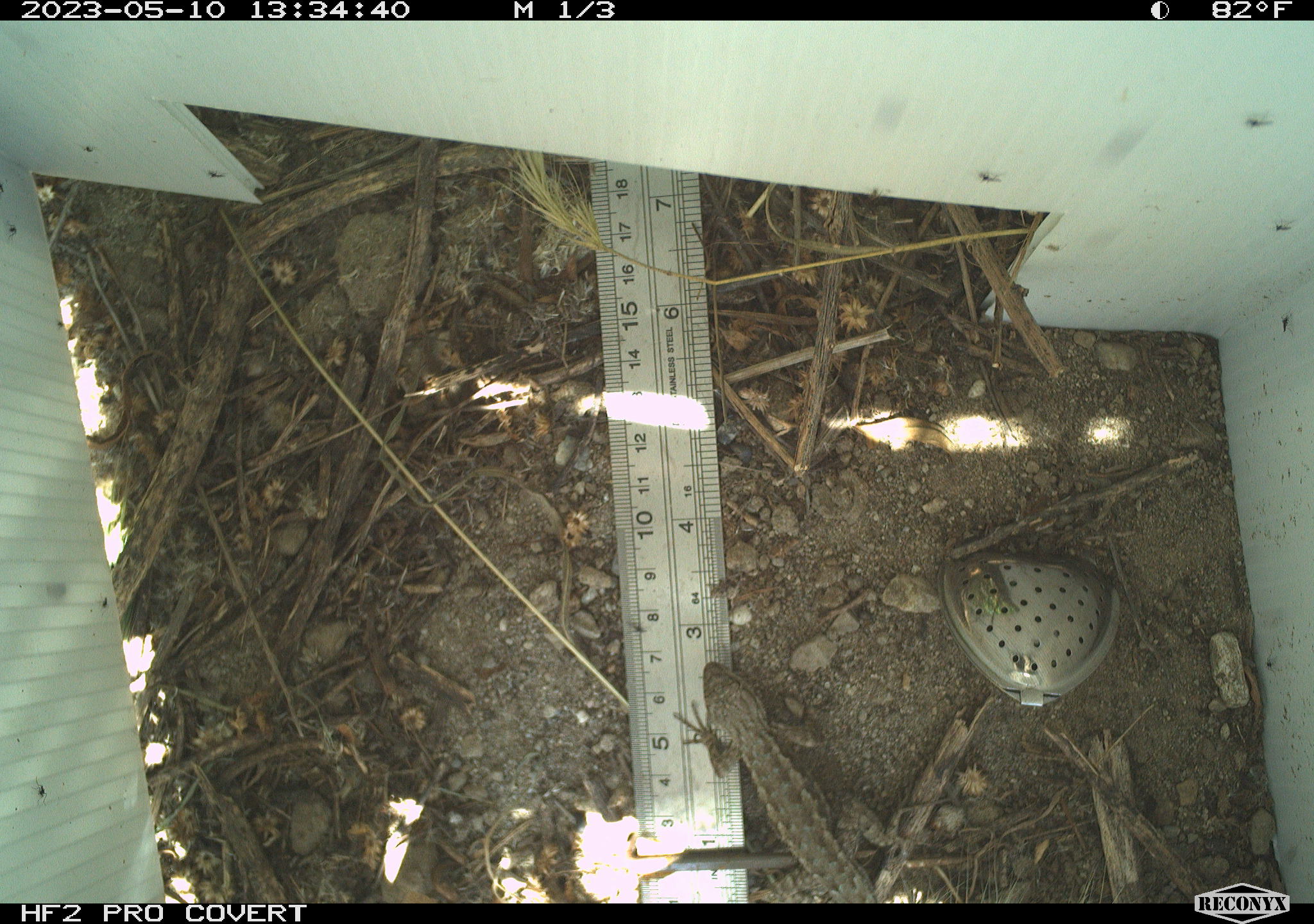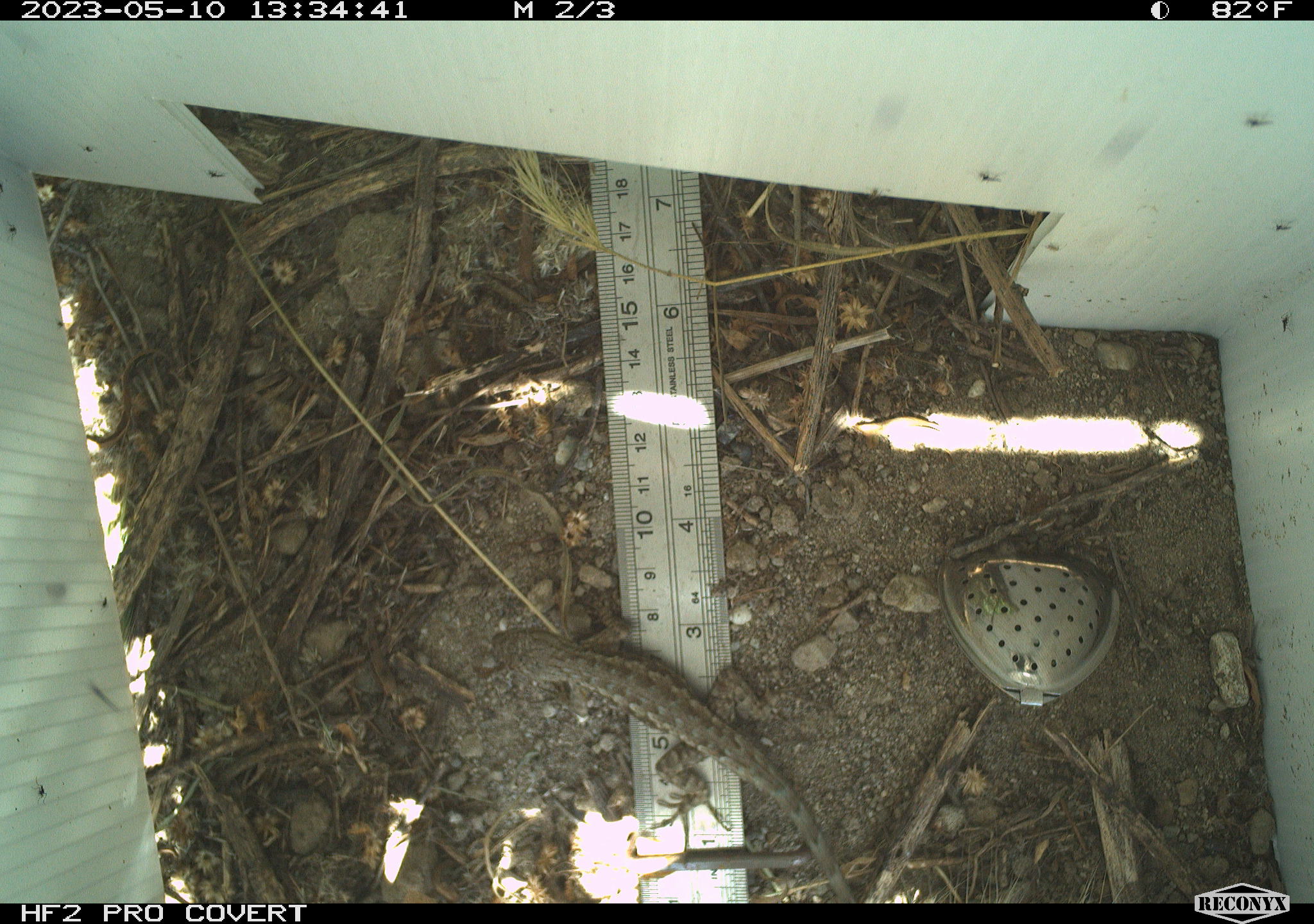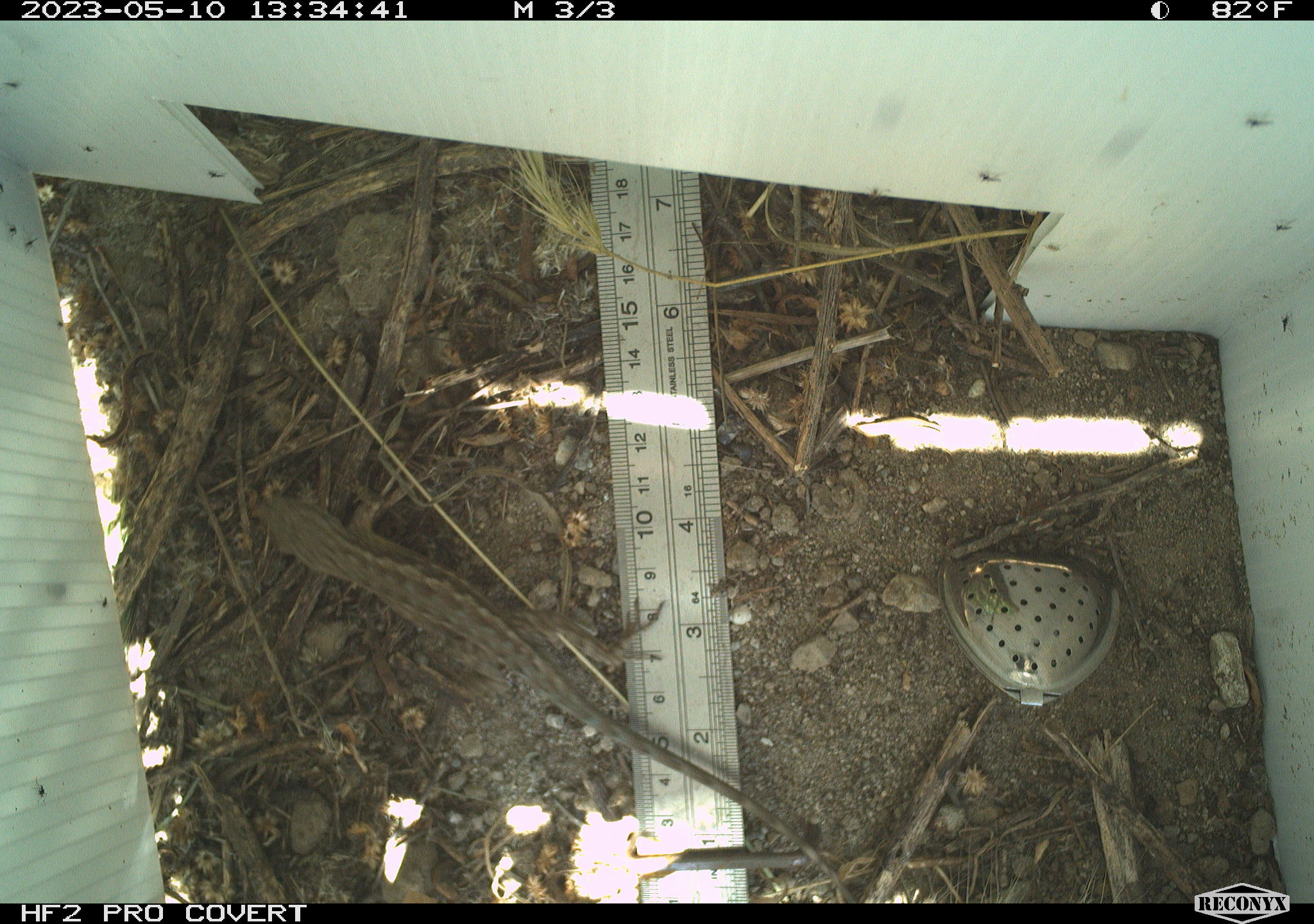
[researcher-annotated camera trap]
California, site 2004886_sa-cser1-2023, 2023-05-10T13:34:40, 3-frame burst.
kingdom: Animalia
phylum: Chordata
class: Reptilia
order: Squamata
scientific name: Squamata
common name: lizards and snakes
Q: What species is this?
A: Lizards and snakes (Squamata).